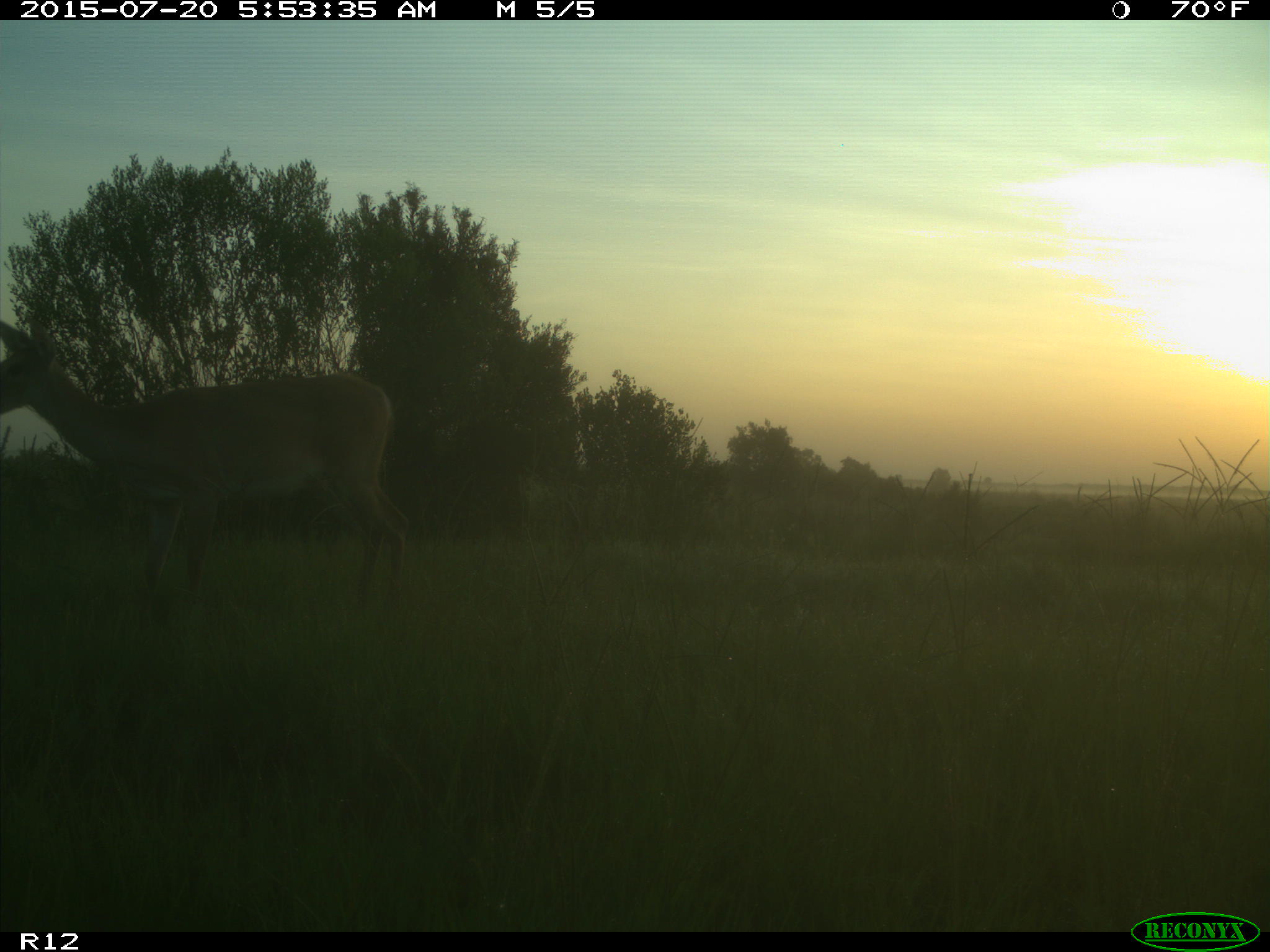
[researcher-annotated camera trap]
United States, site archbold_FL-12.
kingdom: Animalia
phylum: Chordata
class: Mammalia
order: Artiodactyla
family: Cervidae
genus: Odocoileus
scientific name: Odocoileus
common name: deer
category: unidentified deer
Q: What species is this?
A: Unidentified deer (deer) (Odocoileus).